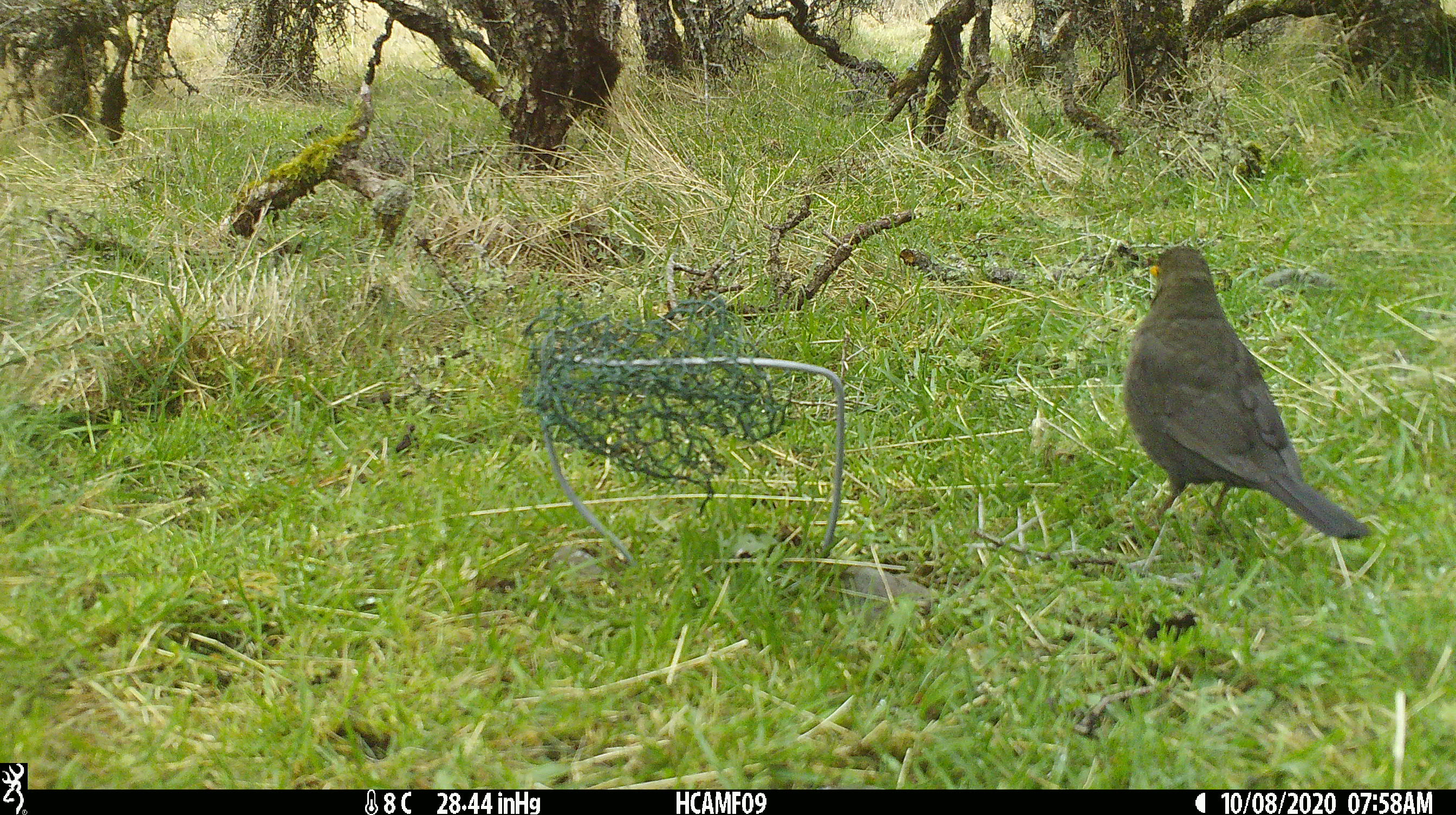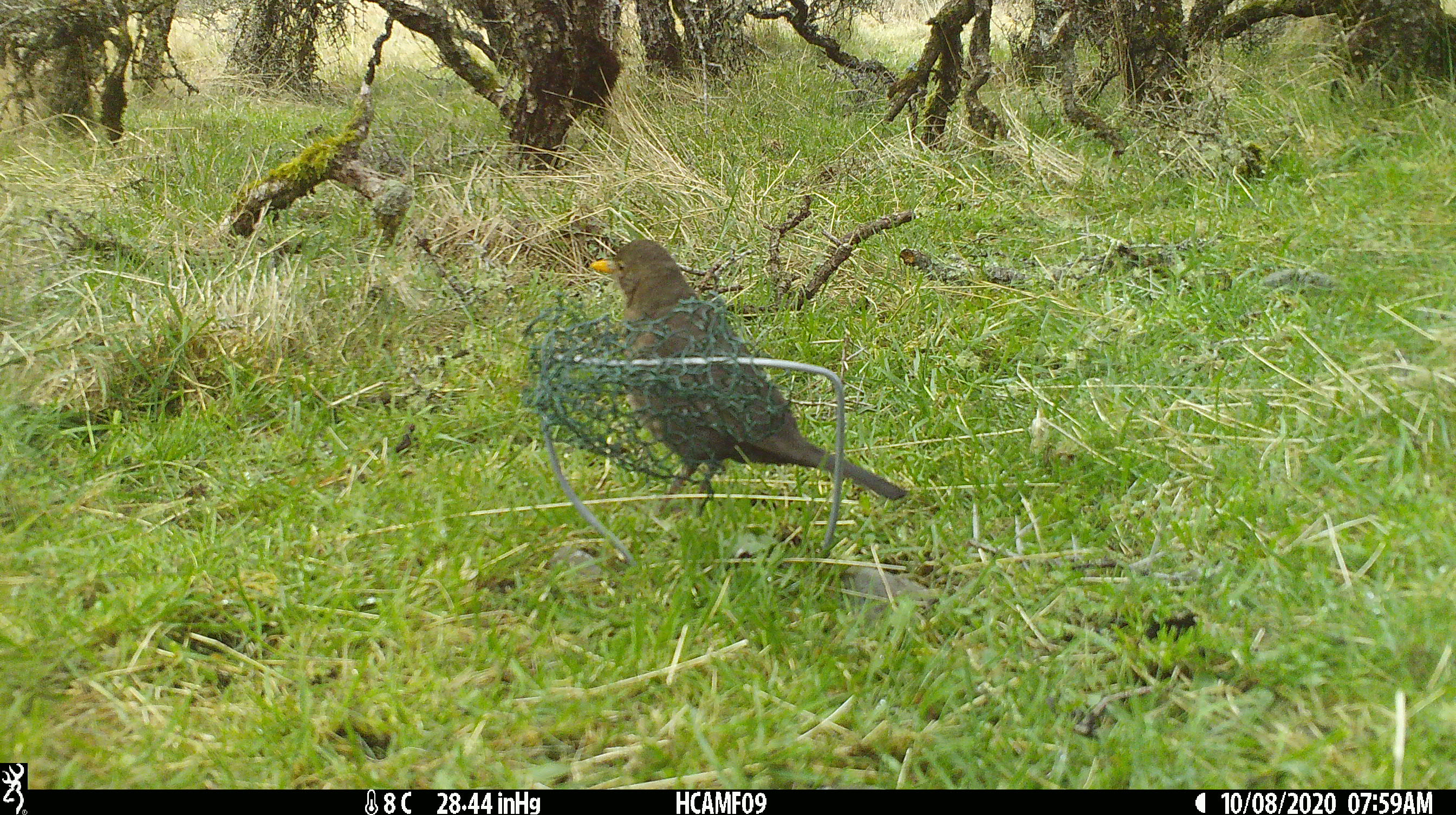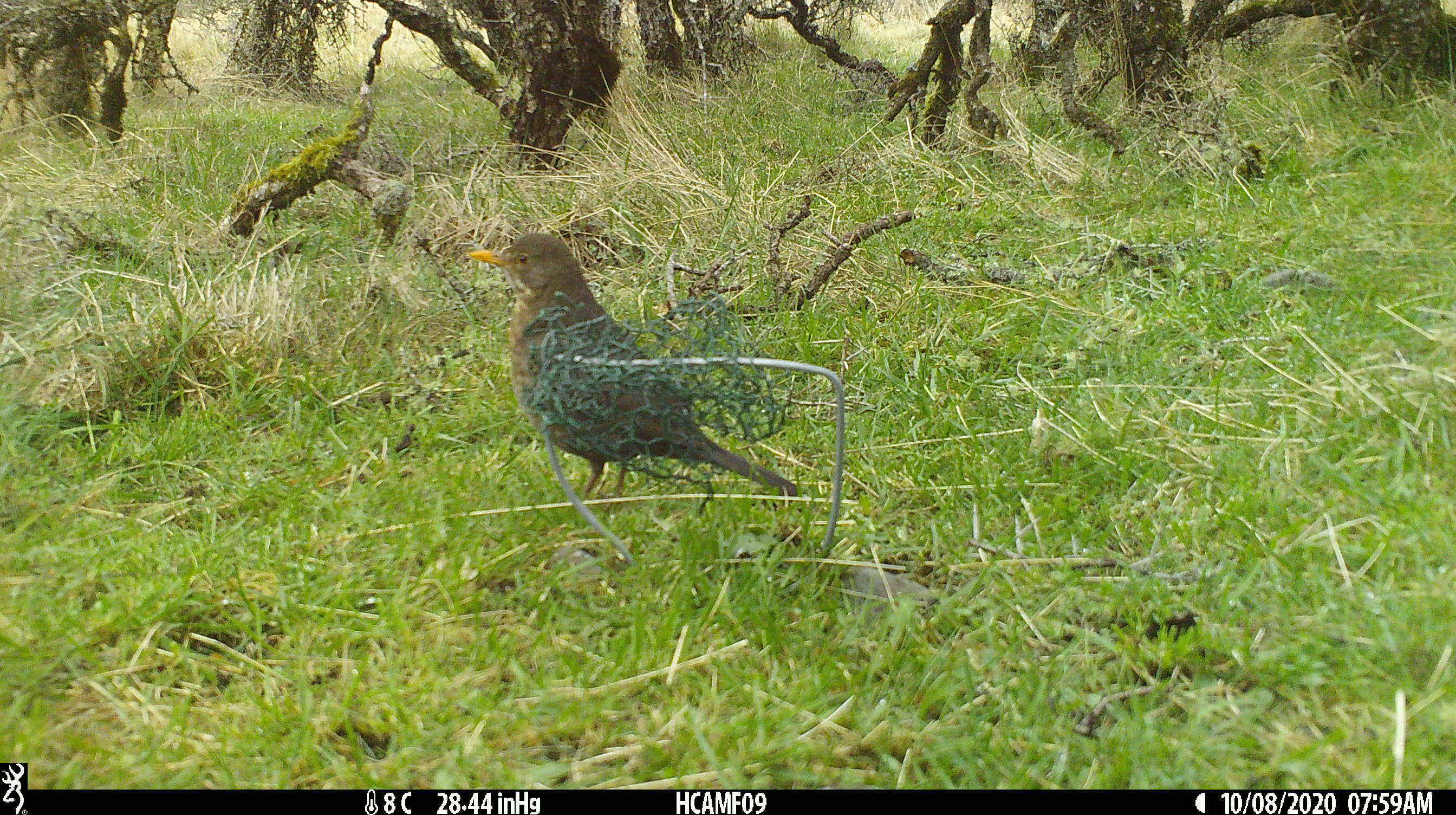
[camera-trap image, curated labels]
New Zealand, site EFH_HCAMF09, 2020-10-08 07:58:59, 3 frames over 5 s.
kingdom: Animalia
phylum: Chordata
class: Aves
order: Passeriformes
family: Turdidae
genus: Turdus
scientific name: Turdus merula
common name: eurasian blackbird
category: blackbird